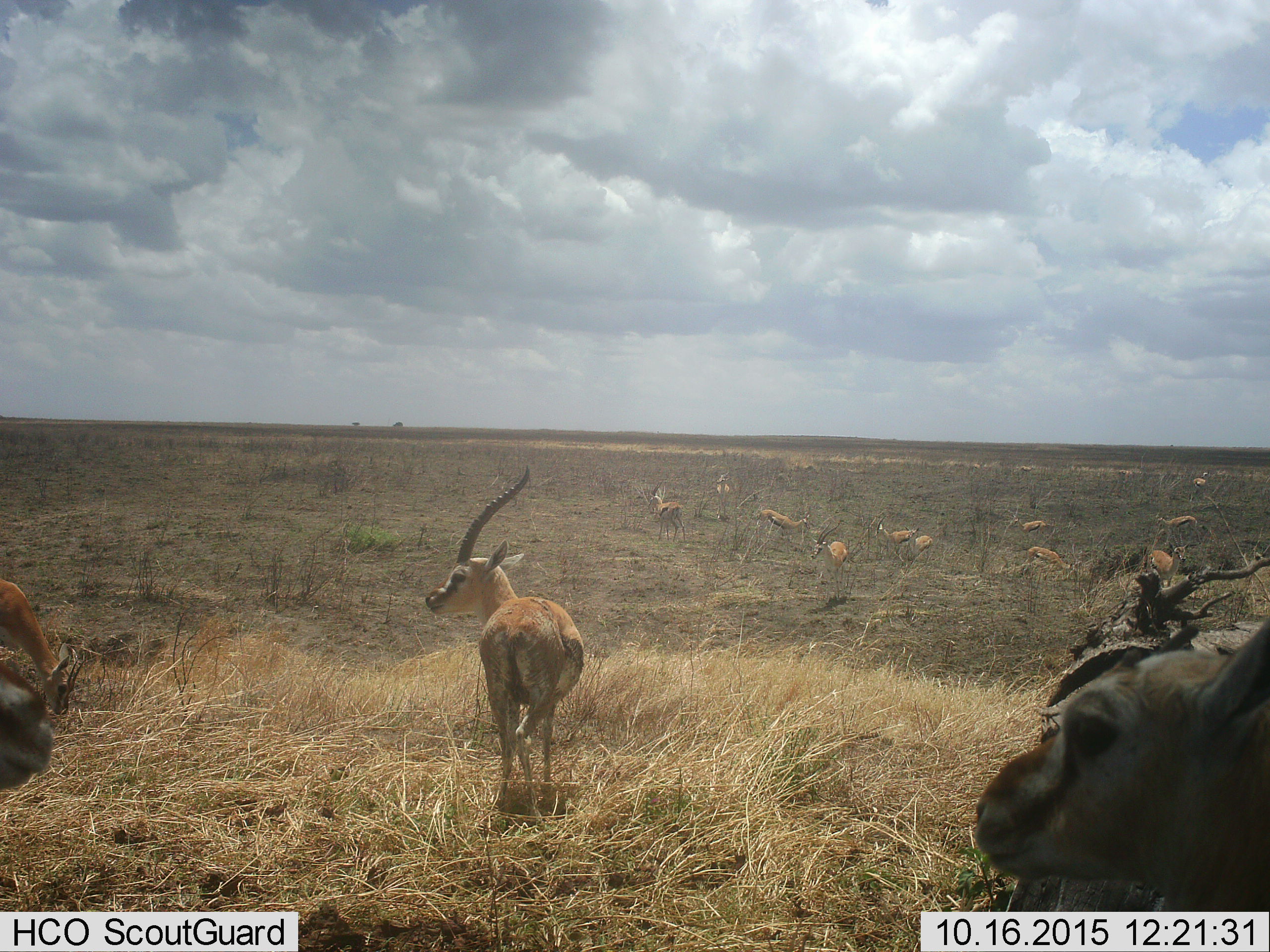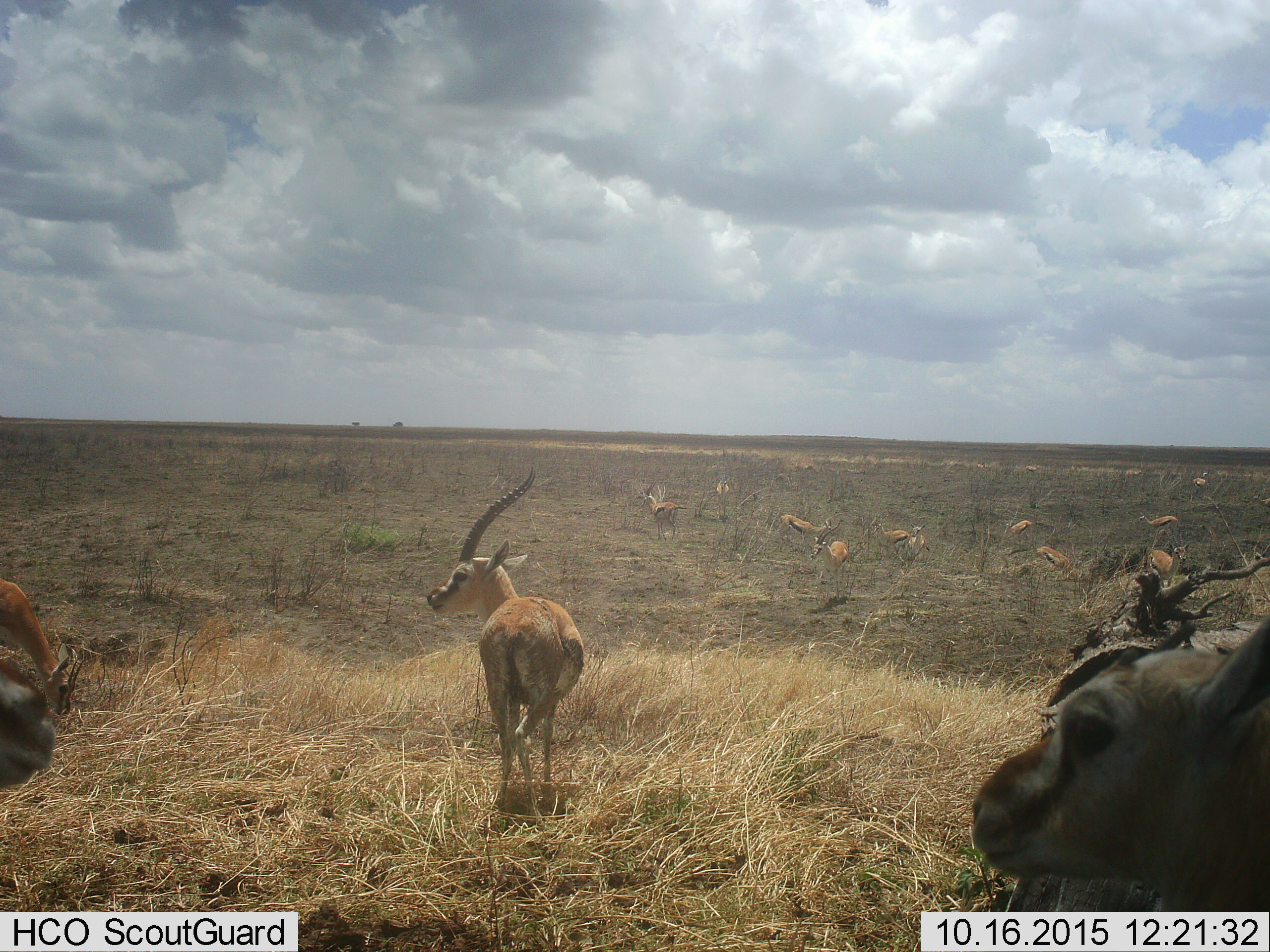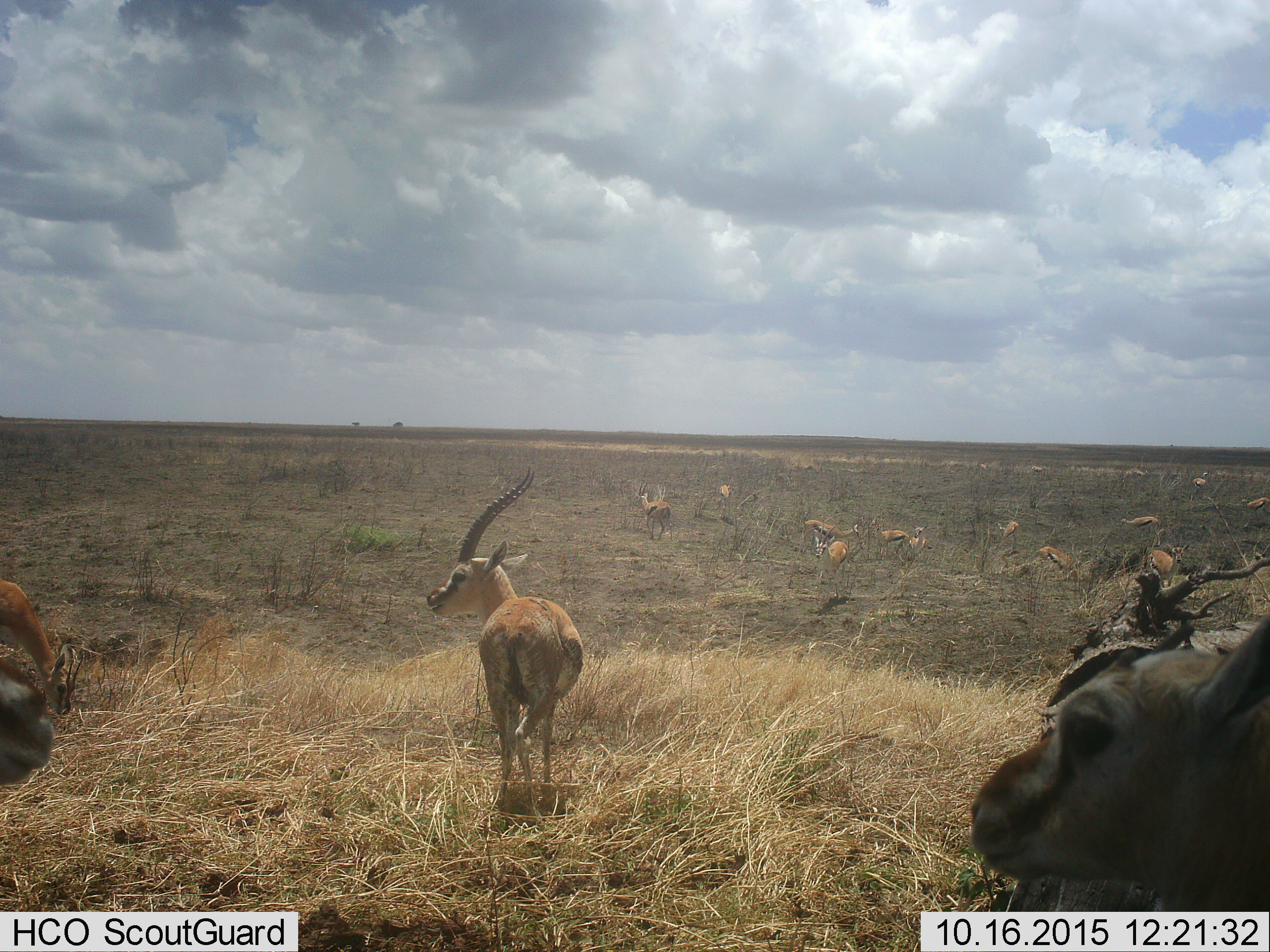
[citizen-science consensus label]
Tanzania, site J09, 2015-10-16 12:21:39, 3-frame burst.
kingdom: Animalia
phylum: Chordata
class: Mammalia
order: Artiodactyla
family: Bovidae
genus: Eudorcas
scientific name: Eudorcas thomsonii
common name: thomson's gazelle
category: gazellethomsons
Gazellethomsons (thomson's gazelle) (Eudorcas thomsonii), count 11-50. Behavior (volunteer vote fractions): standing 100%, resting 11%, moving 56%, interacting 11%. Young present (vote fraction): 22%. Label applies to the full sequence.